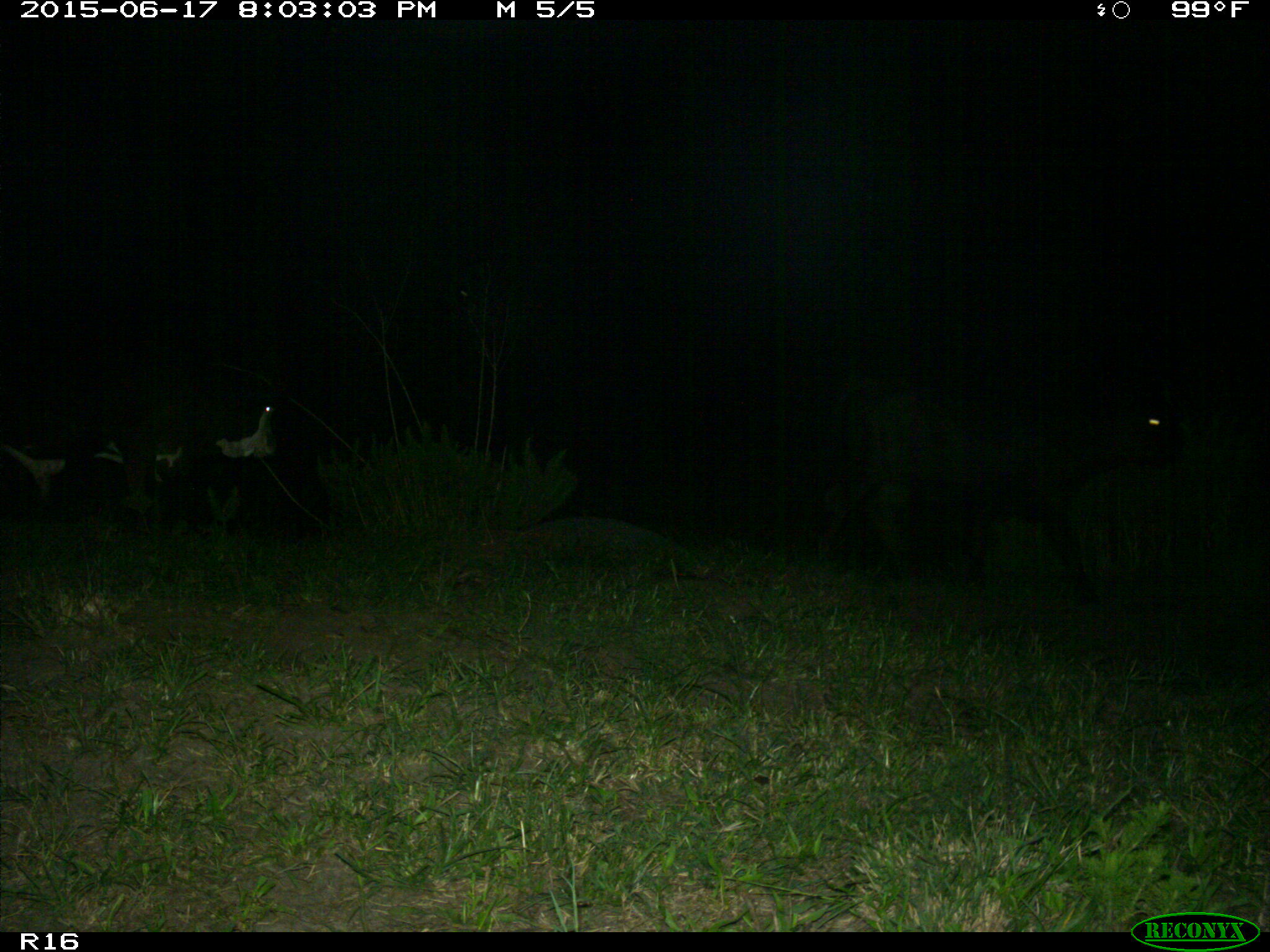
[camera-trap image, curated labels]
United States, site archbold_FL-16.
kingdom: Animalia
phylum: Chordata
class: Mammalia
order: Artiodactyla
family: Bovidae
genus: Bos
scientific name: Bos taurus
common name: domestic cow